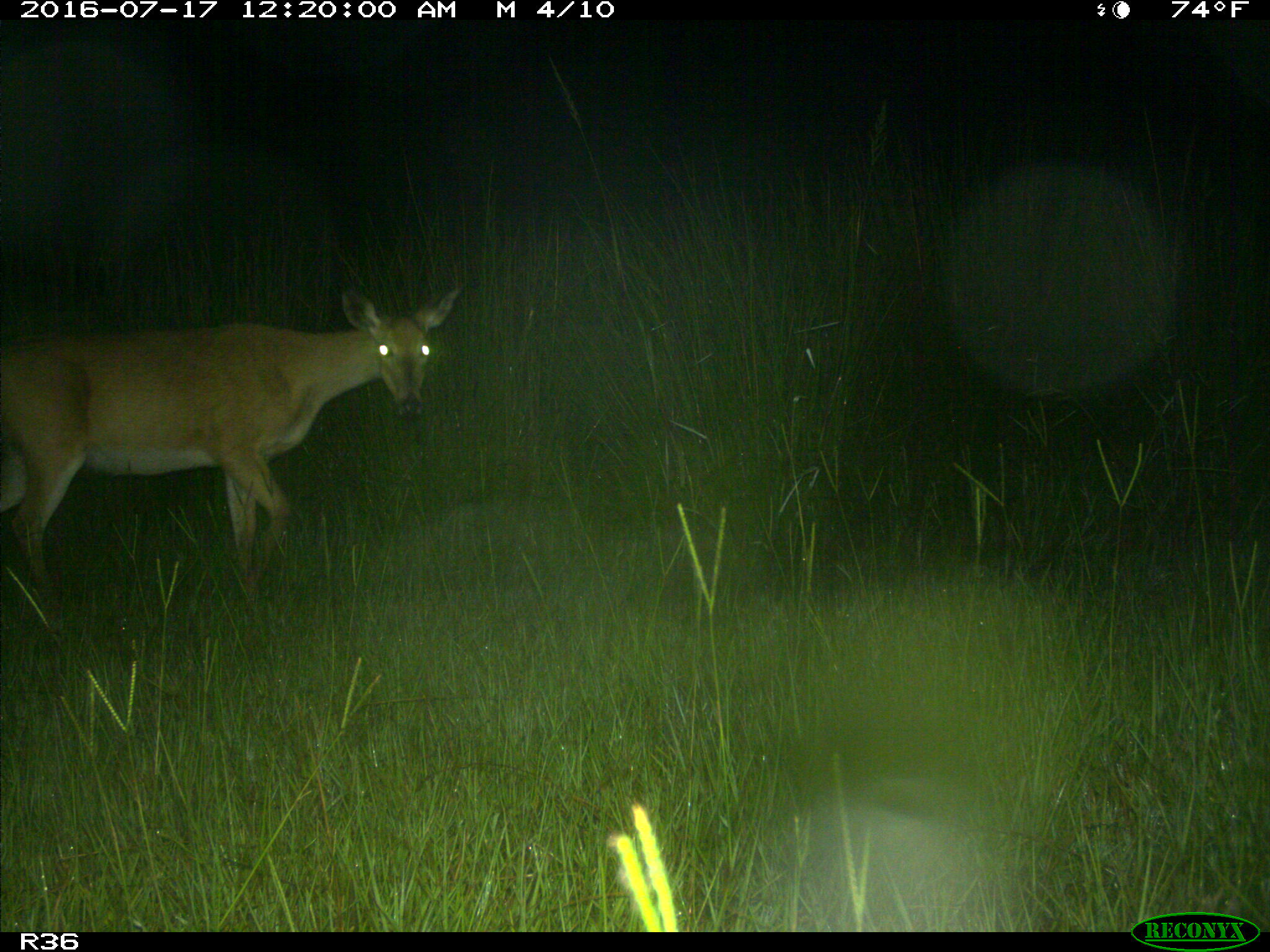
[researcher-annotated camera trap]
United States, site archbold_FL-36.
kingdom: Animalia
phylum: Chordata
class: Mammalia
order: Artiodactyla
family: Cervidae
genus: Odocoileus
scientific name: Odocoileus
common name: deer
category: unidentified deer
Unidentified deer (deer) (Odocoileus).